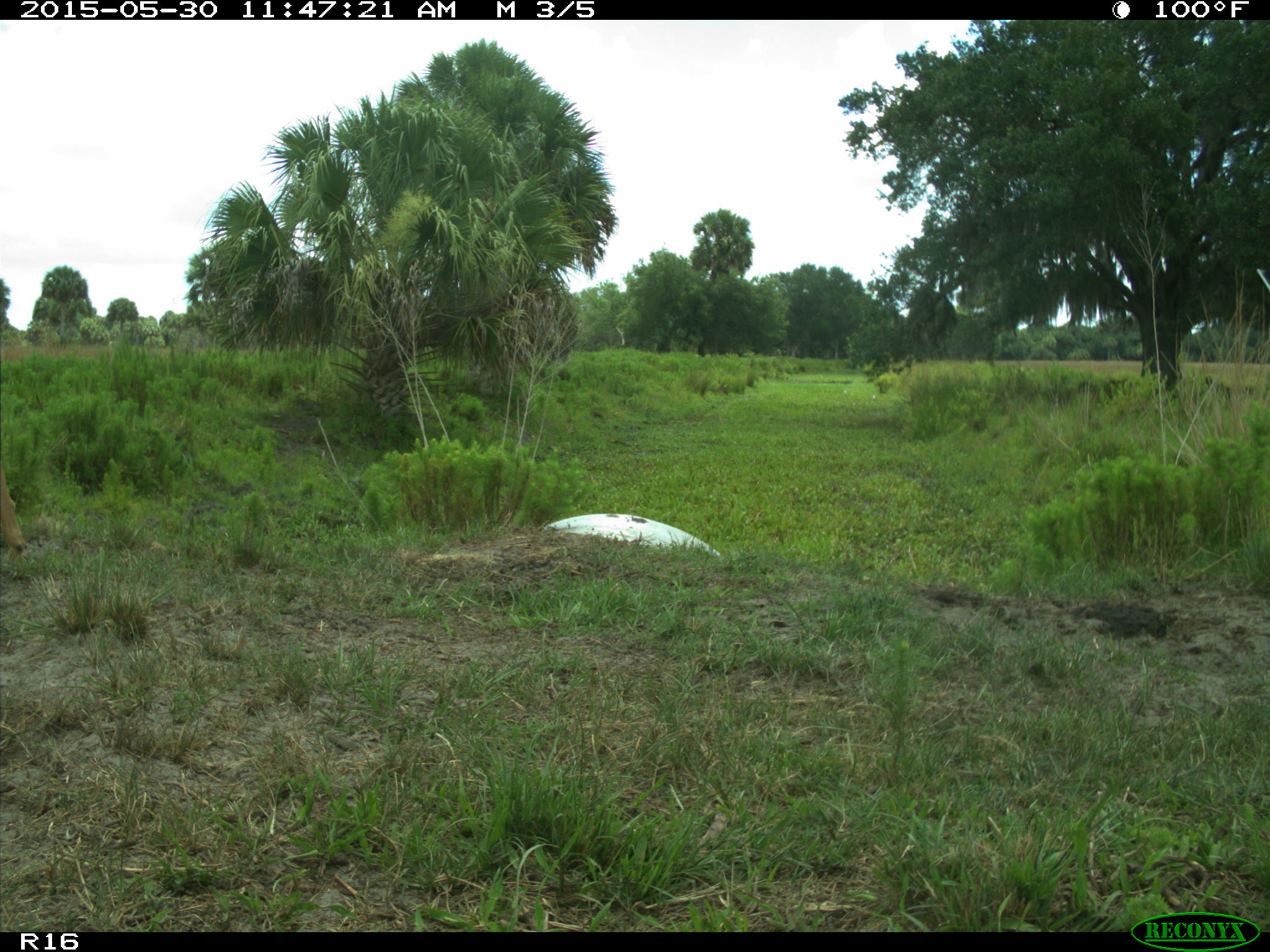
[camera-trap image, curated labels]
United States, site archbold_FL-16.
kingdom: Animalia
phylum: Chordata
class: Mammalia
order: Artiodactyla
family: Cervidae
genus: Odocoileus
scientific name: Odocoileus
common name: deer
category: unidentified deer